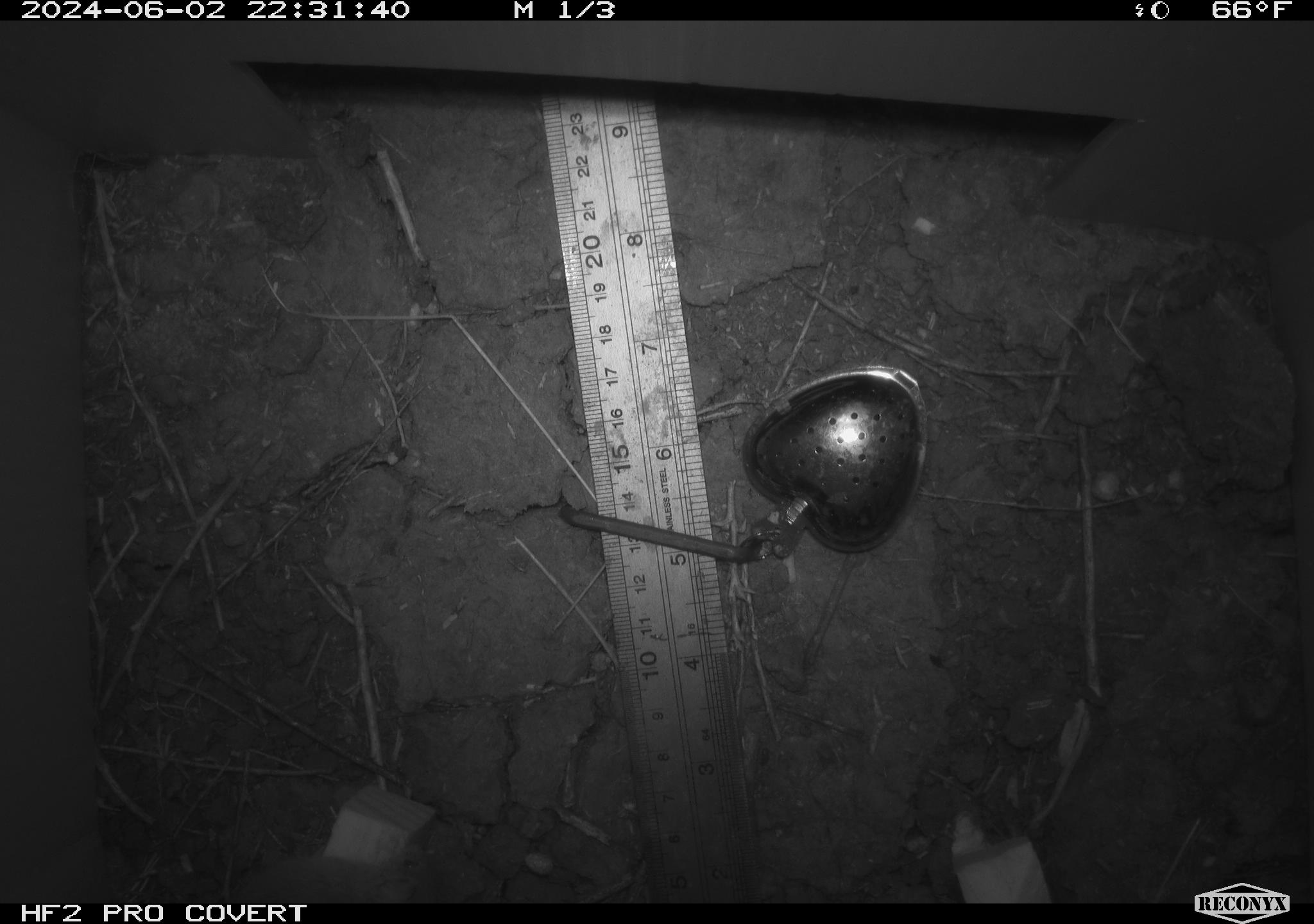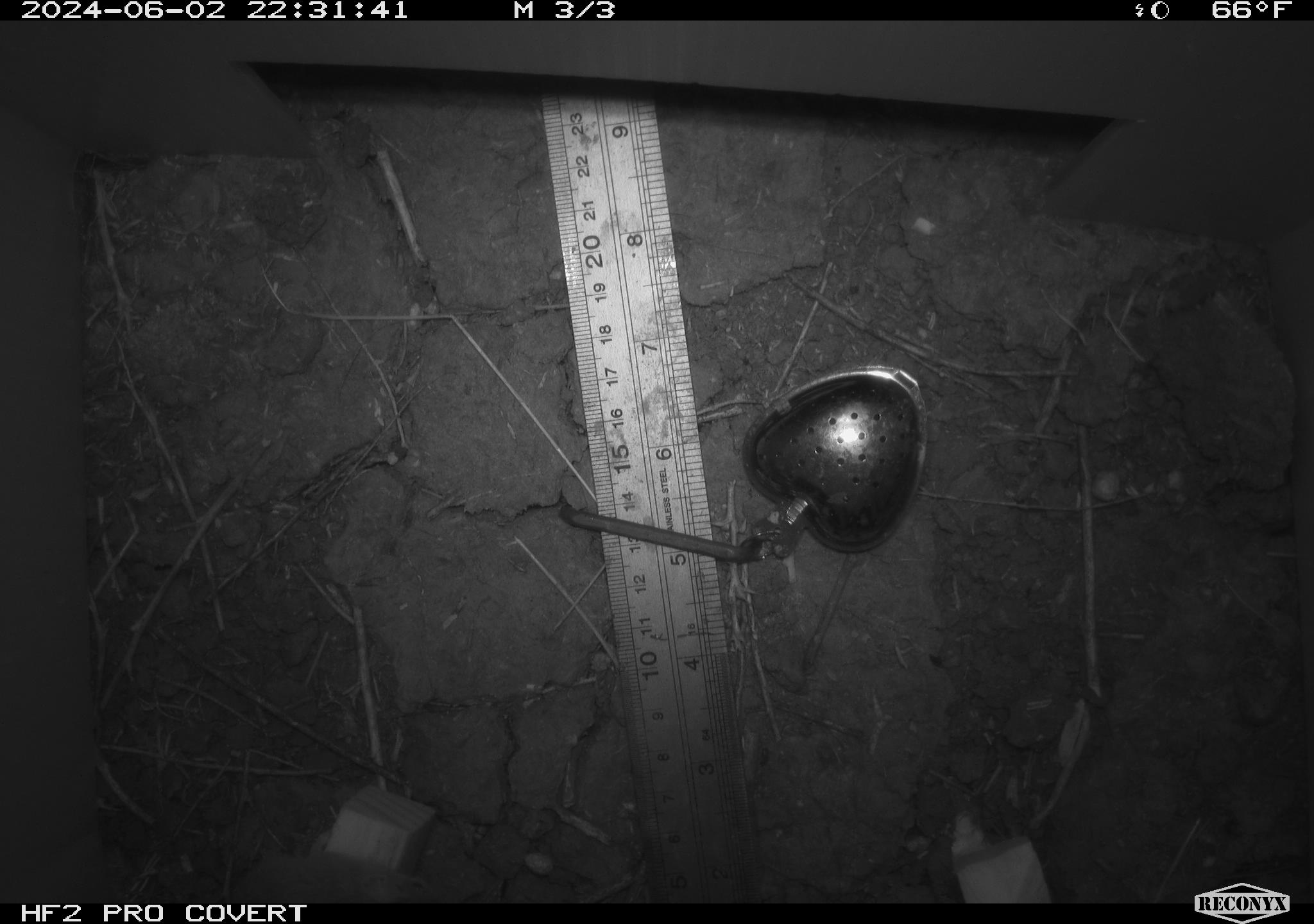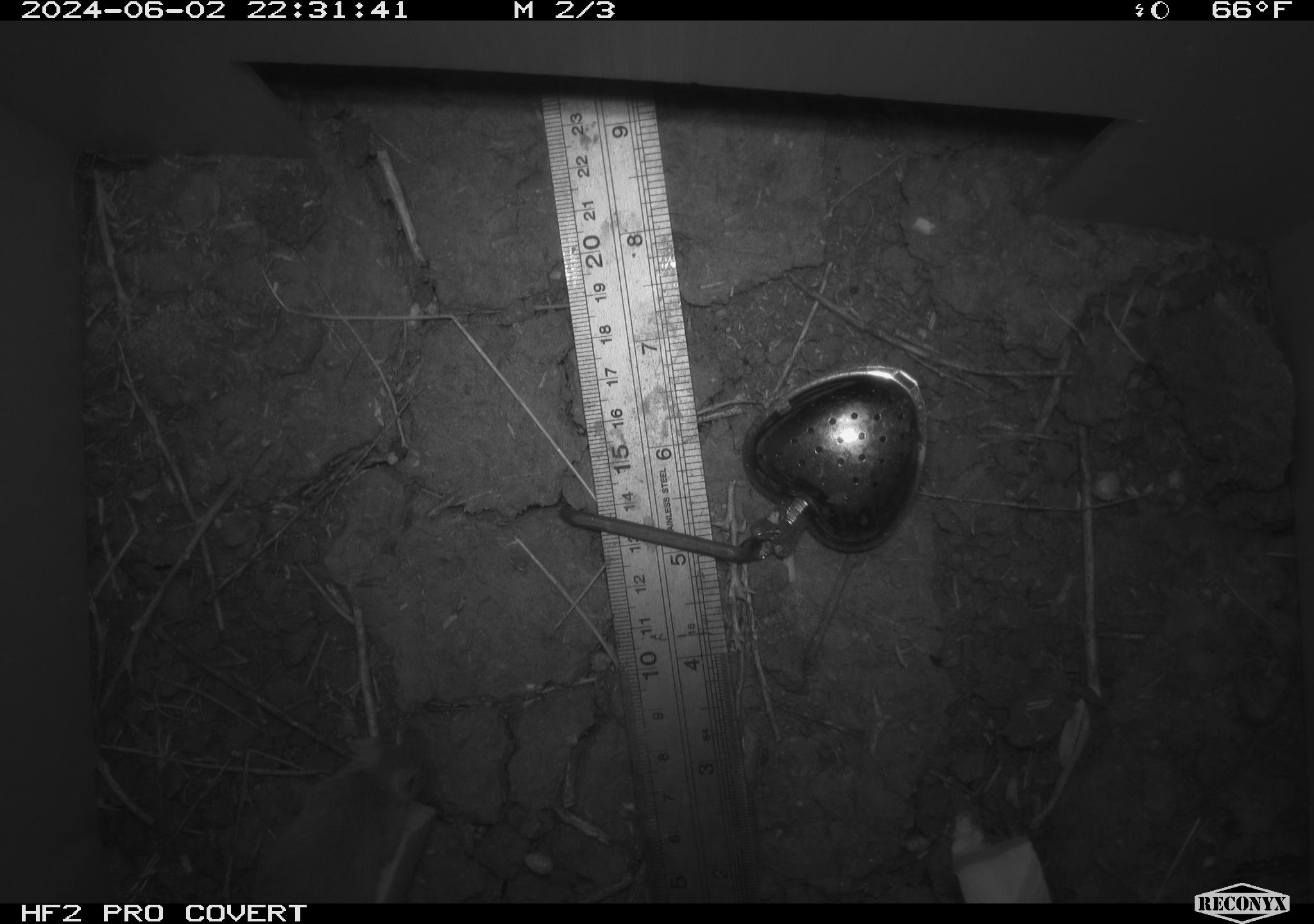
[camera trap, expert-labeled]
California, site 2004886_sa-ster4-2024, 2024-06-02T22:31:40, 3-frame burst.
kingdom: Animalia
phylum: Chordata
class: Mammalia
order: Rodentia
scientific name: Rodentia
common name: mouse species